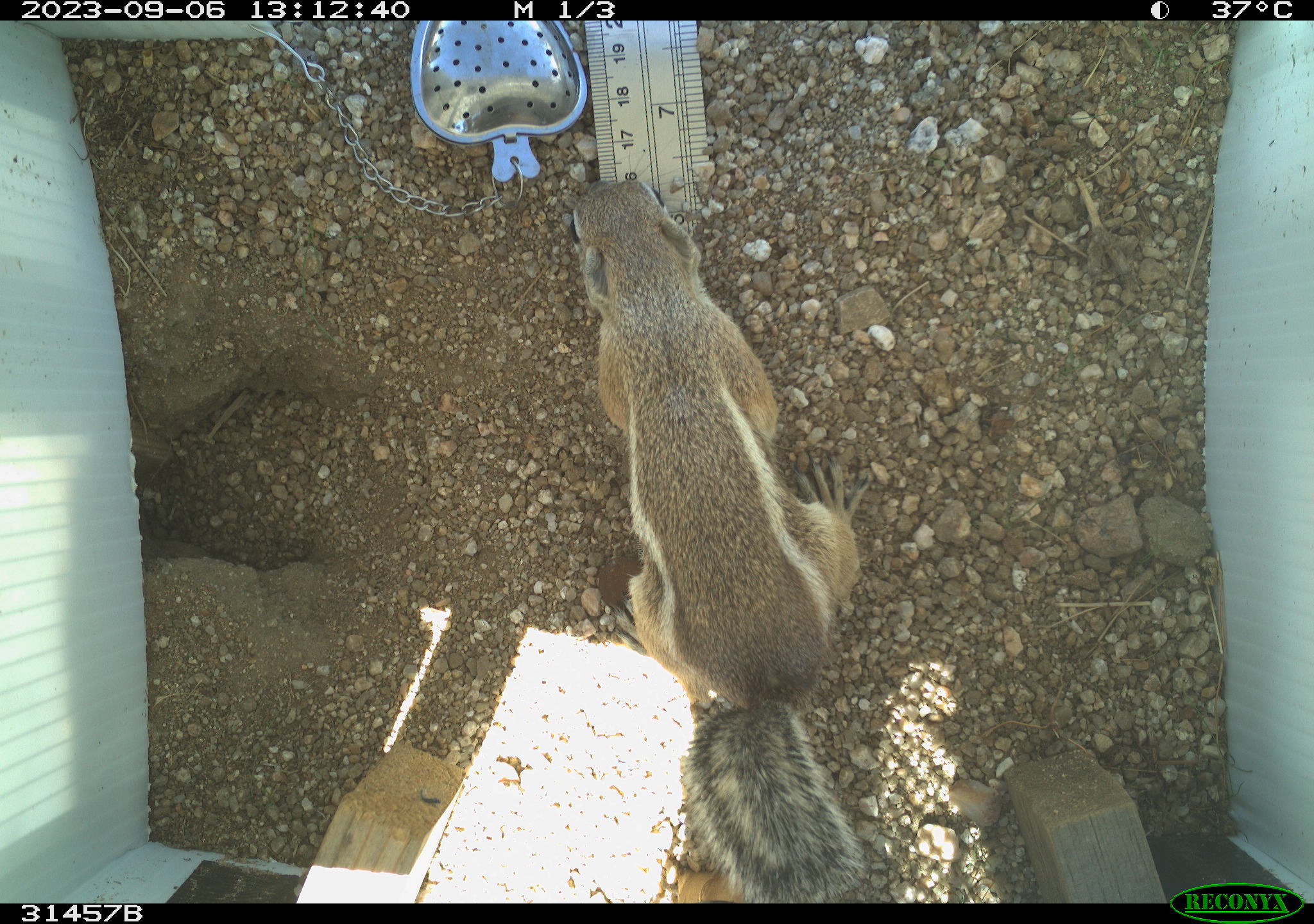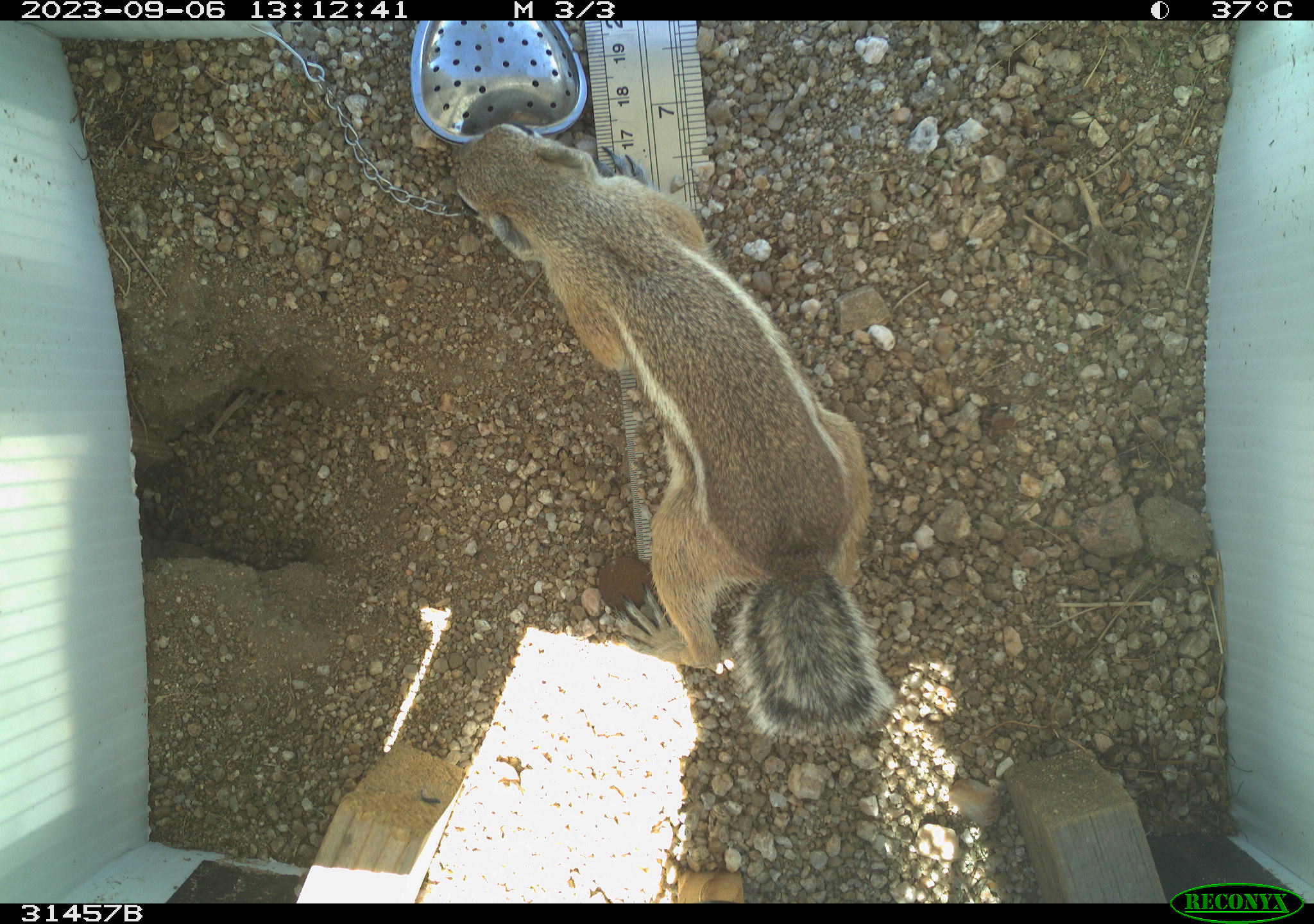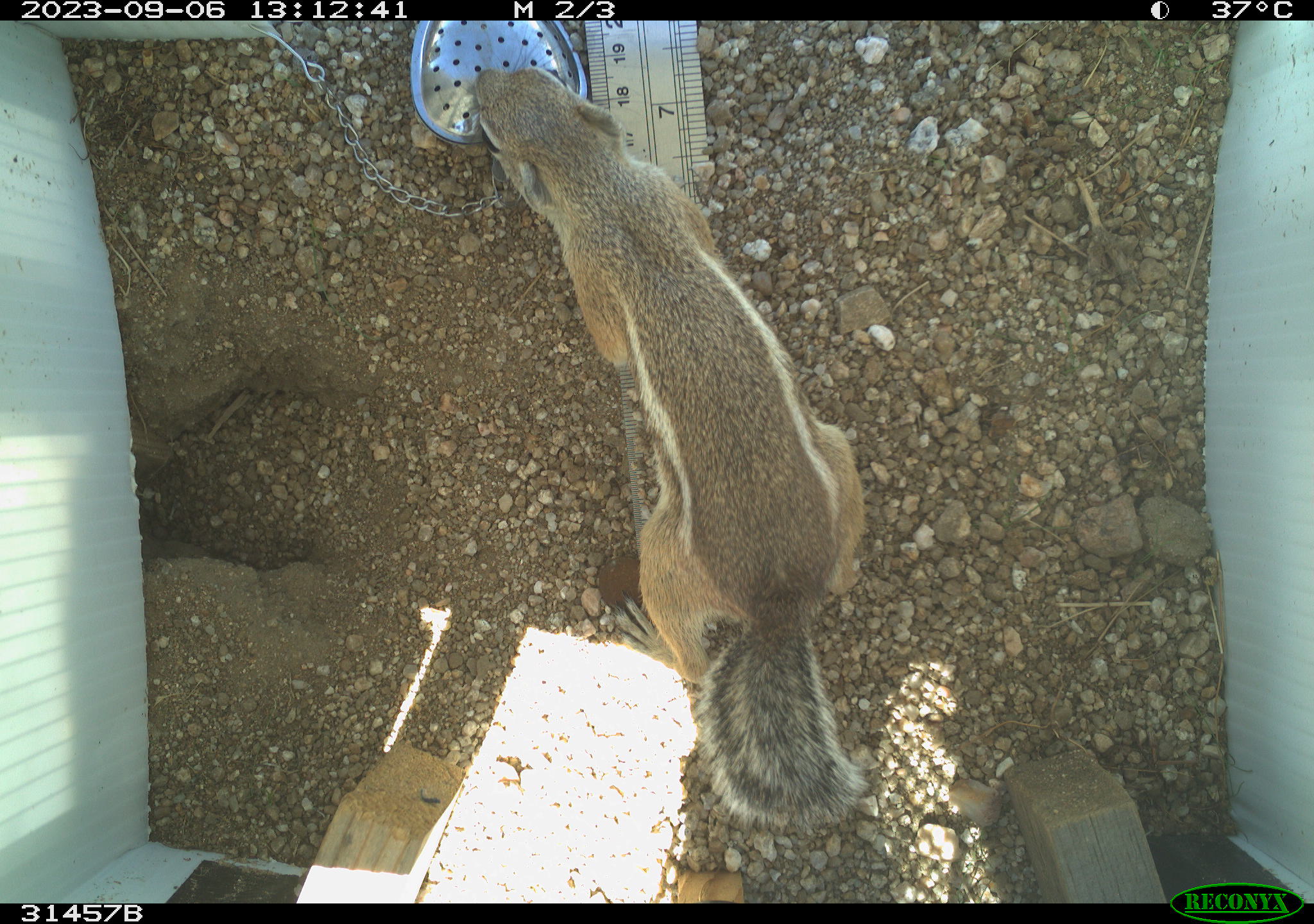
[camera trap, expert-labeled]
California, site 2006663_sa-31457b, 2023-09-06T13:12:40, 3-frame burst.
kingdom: Animalia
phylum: Chordata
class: Mammalia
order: Rodentia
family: Sciuridae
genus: Ammospermophilus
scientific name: Ammospermophilus leucurus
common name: white-tailed antelope squirrel